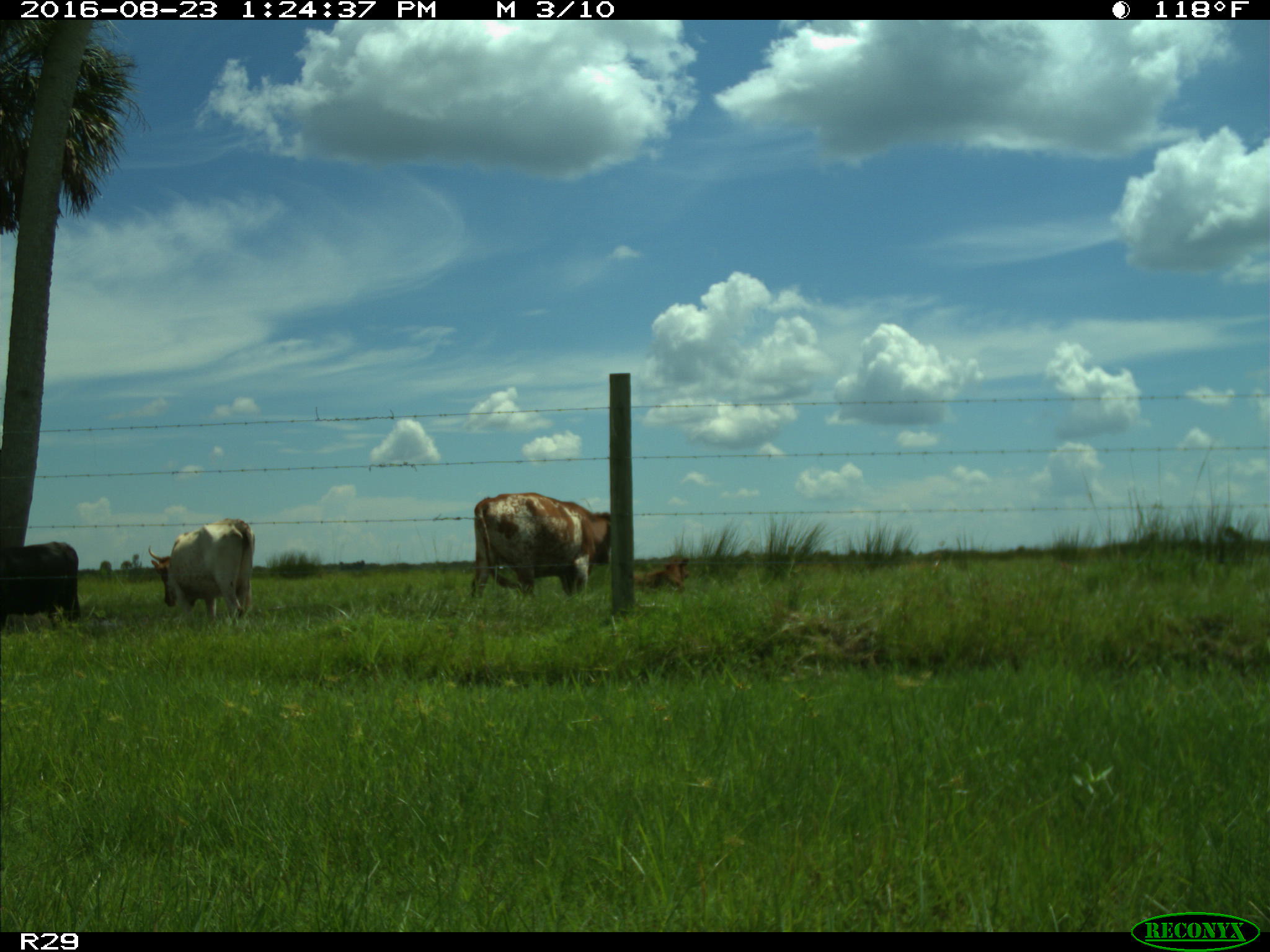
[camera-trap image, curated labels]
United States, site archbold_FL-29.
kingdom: Animalia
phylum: Chordata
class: Mammalia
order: Artiodactyla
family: Bovidae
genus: Bos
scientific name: Bos taurus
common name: domestic cow